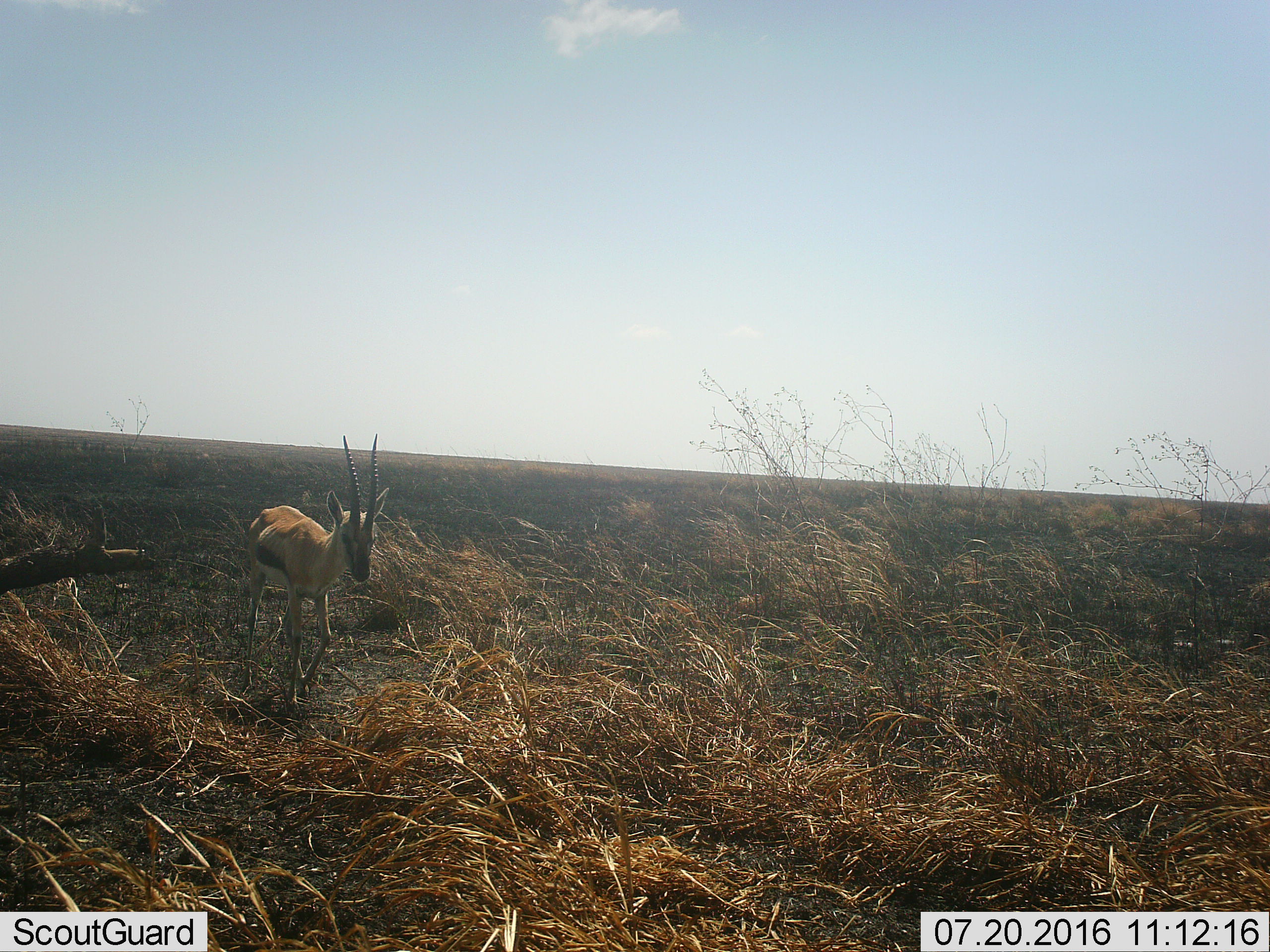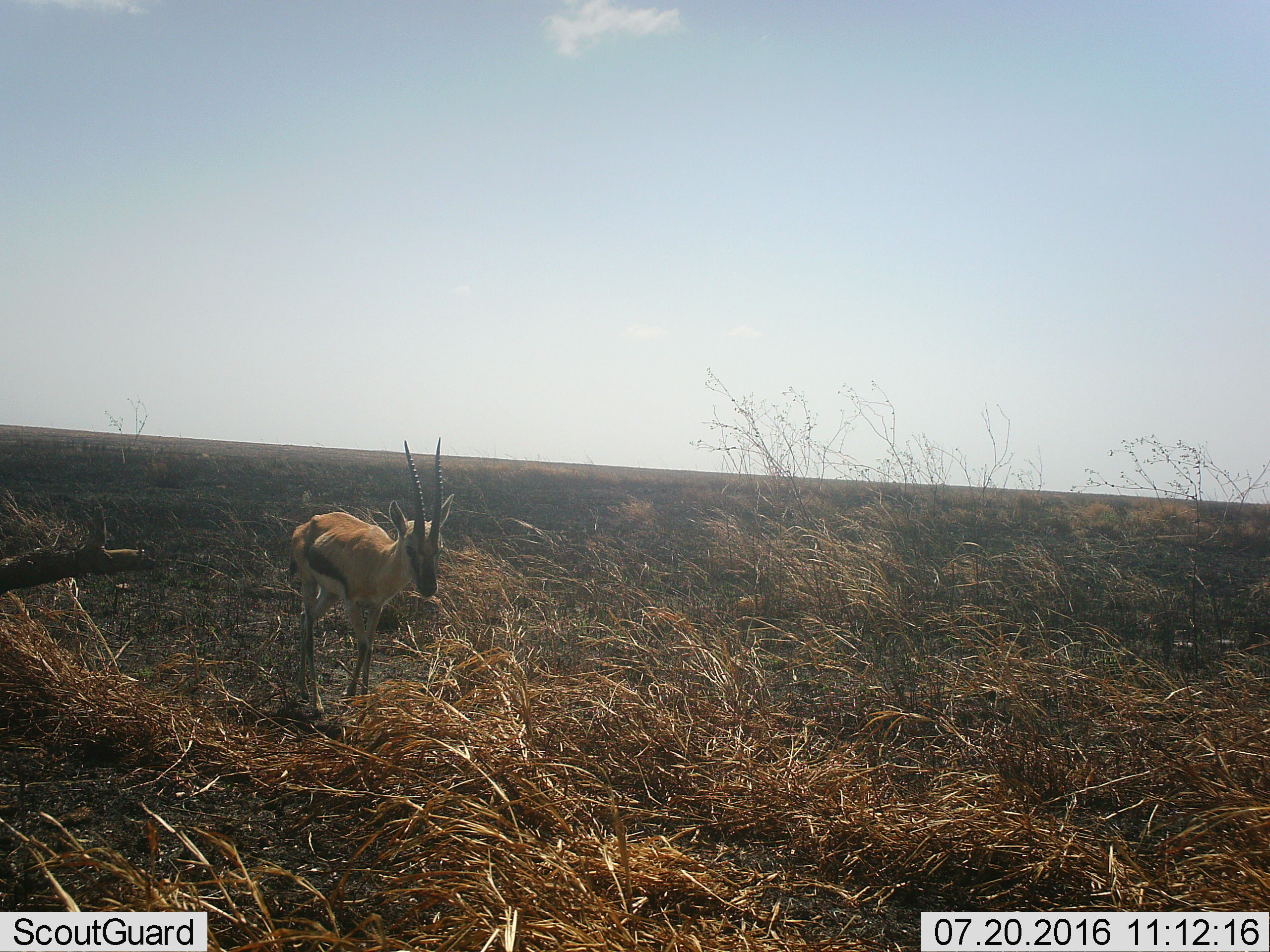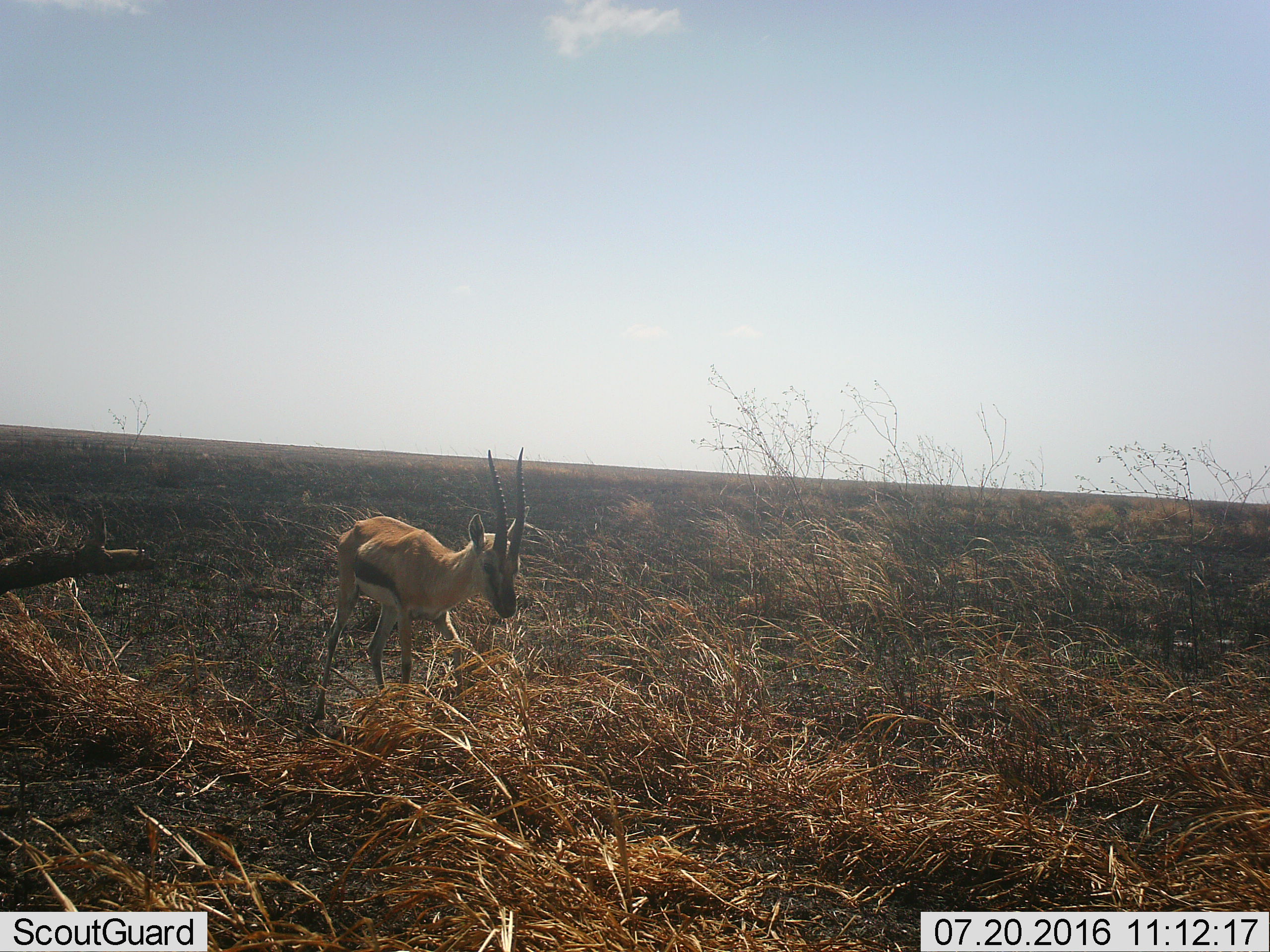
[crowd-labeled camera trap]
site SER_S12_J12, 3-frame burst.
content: unidentified animal